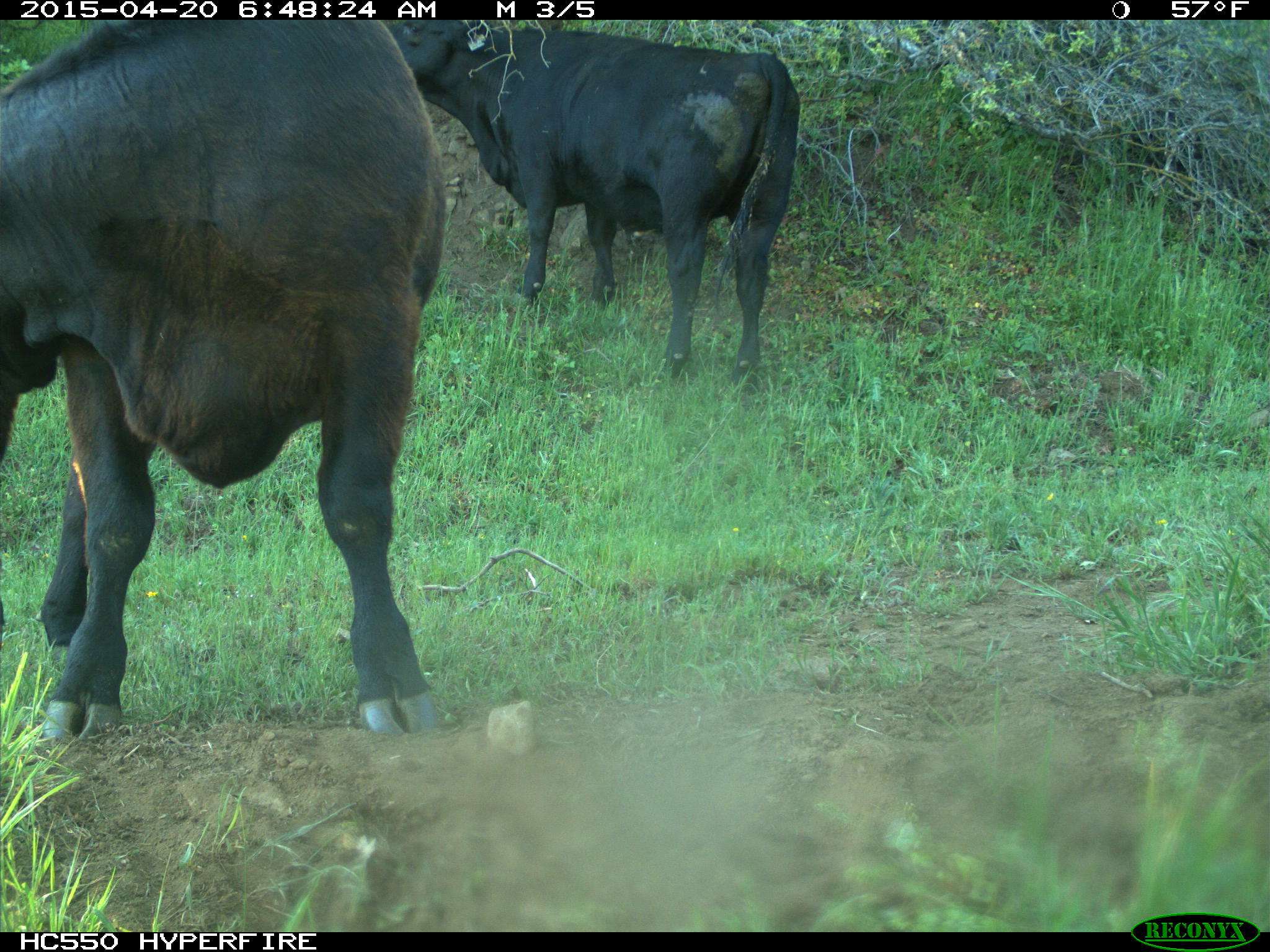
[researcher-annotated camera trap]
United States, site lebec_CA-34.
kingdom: Animalia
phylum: Chordata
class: Mammalia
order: Artiodactyla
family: Bovidae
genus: Bos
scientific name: Bos taurus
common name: domestic cow